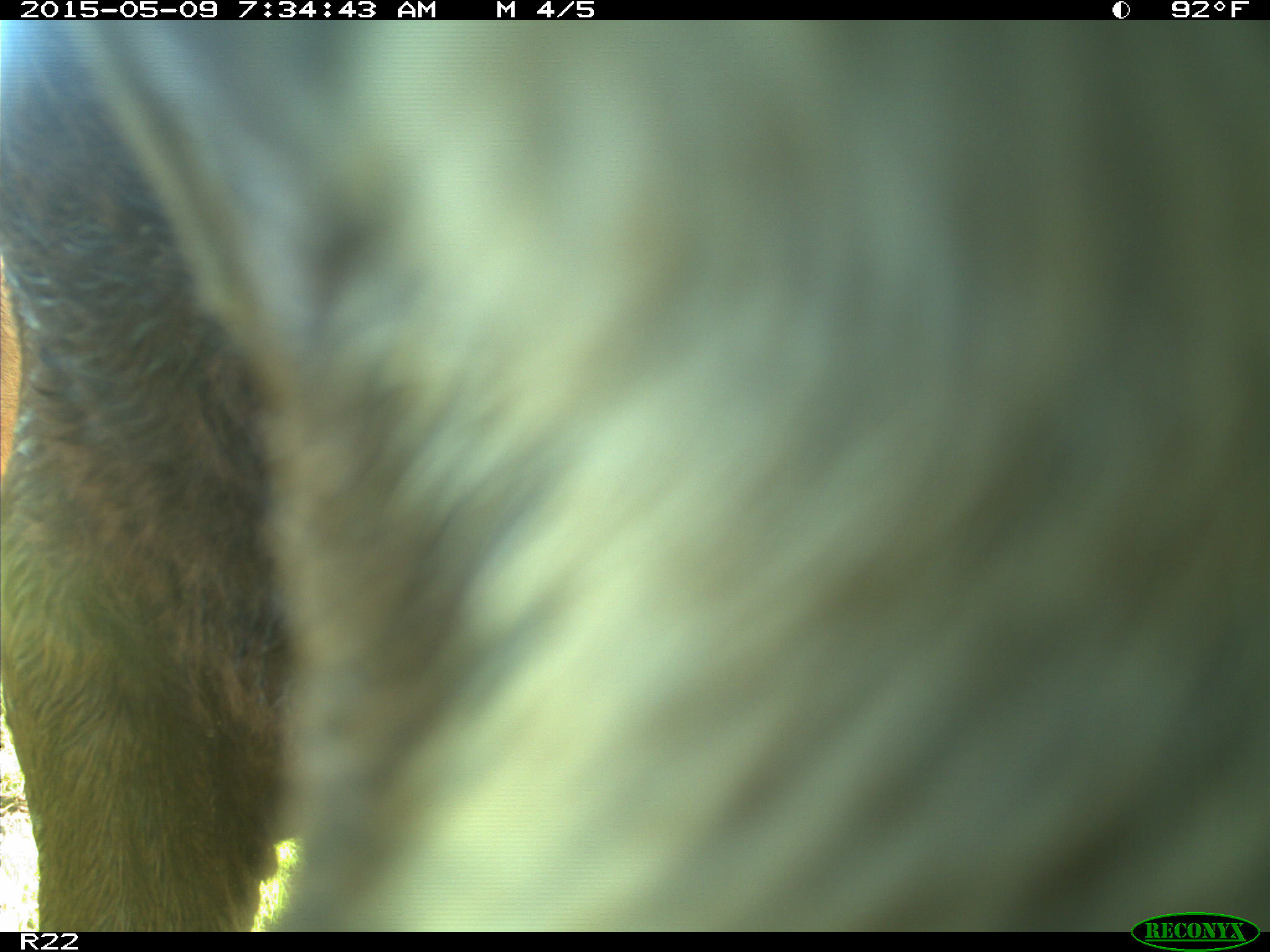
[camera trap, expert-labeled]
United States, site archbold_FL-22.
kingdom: Animalia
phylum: Chordata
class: Mammalia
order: Artiodactyla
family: Bovidae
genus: Bos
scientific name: Bos taurus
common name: domestic cow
Bos taurus (domestic cow).